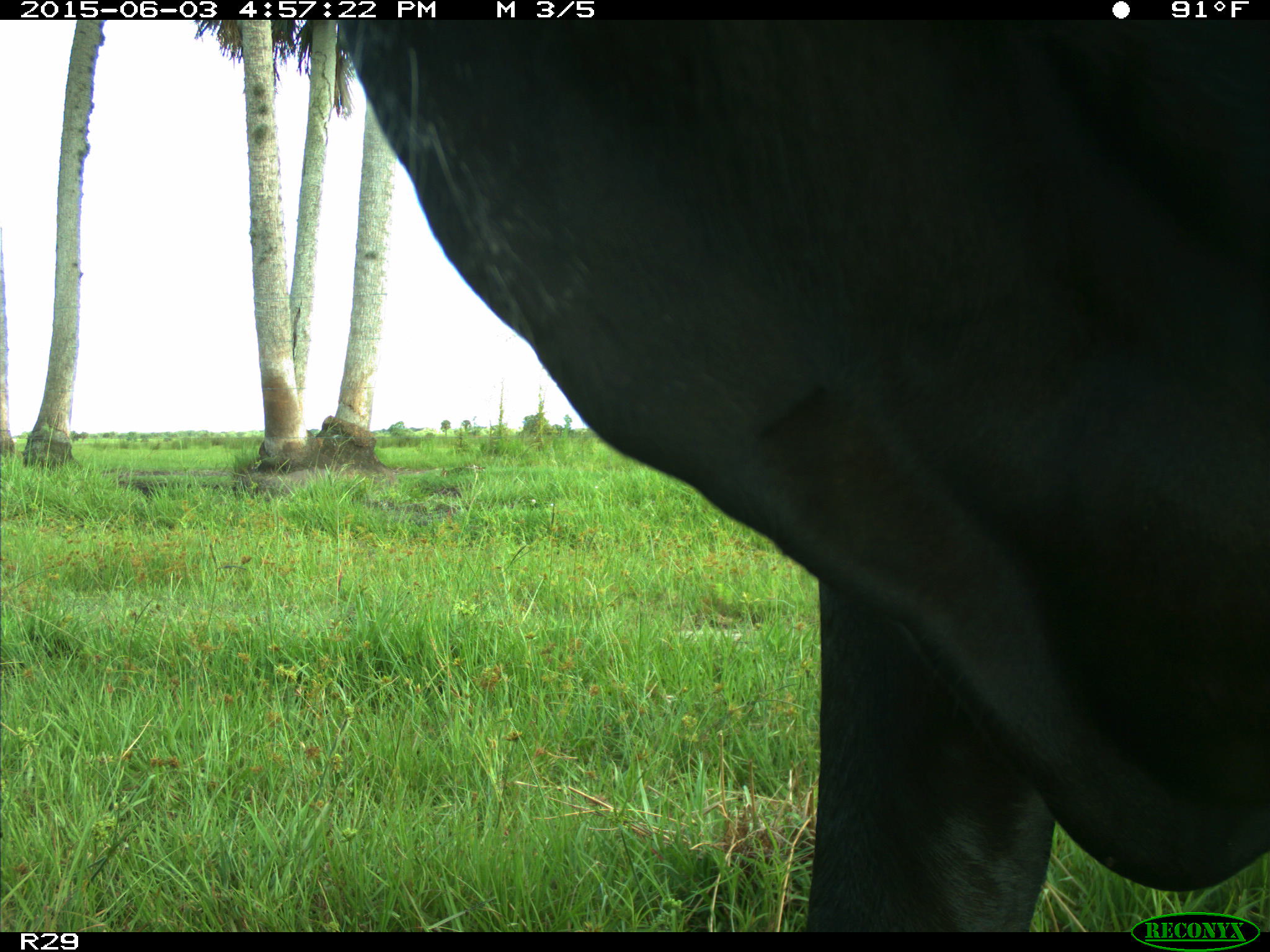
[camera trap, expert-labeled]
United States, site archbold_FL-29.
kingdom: Animalia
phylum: Chordata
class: Mammalia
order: Artiodactyla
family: Bovidae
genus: Bos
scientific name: Bos taurus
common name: domestic cow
Bos taurus (domestic cow).